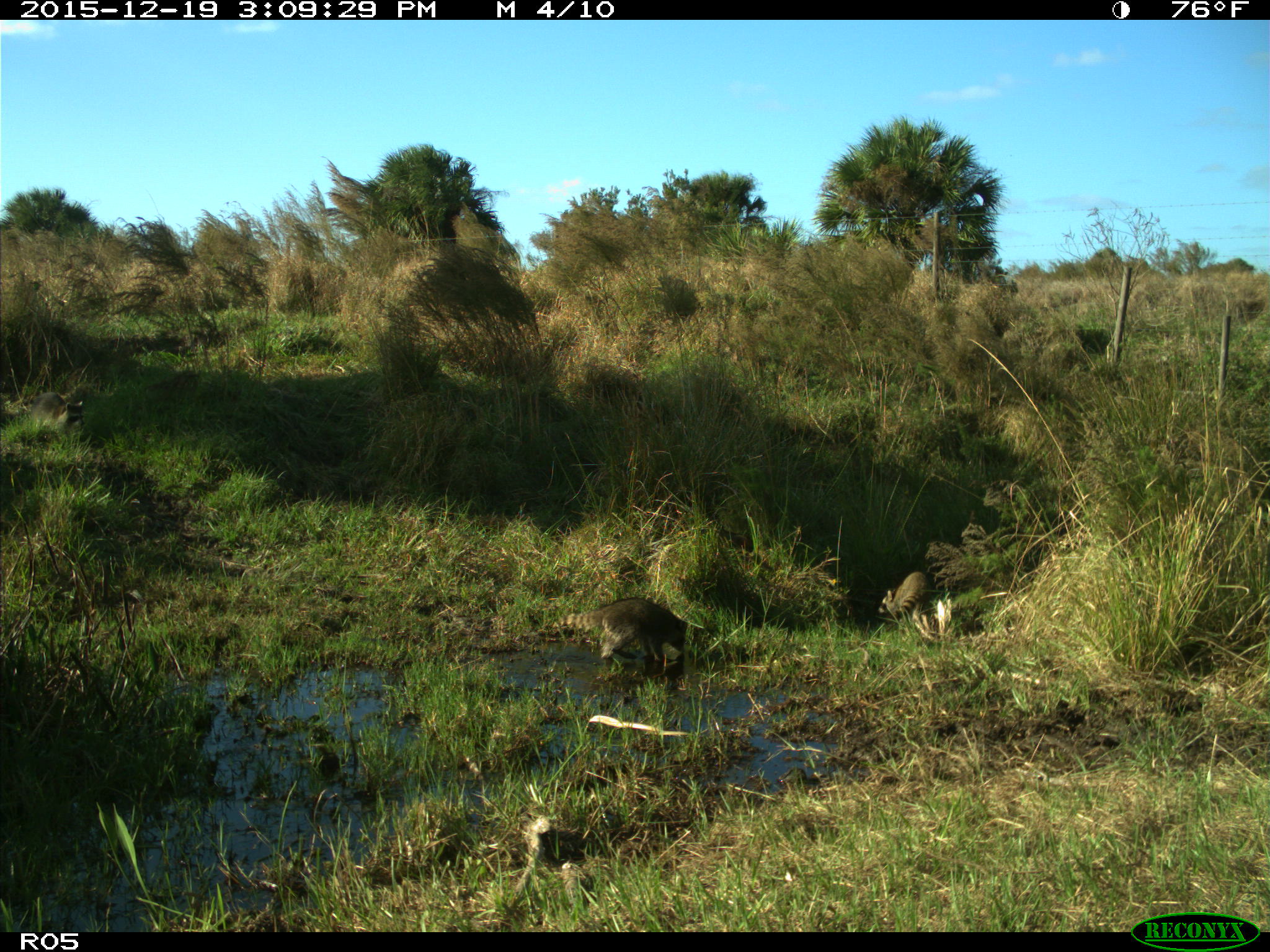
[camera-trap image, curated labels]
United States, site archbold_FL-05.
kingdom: Animalia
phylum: Chordata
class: Mammalia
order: Carnivora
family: Procyonidae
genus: Procyon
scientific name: Procyon lotor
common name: common raccoon